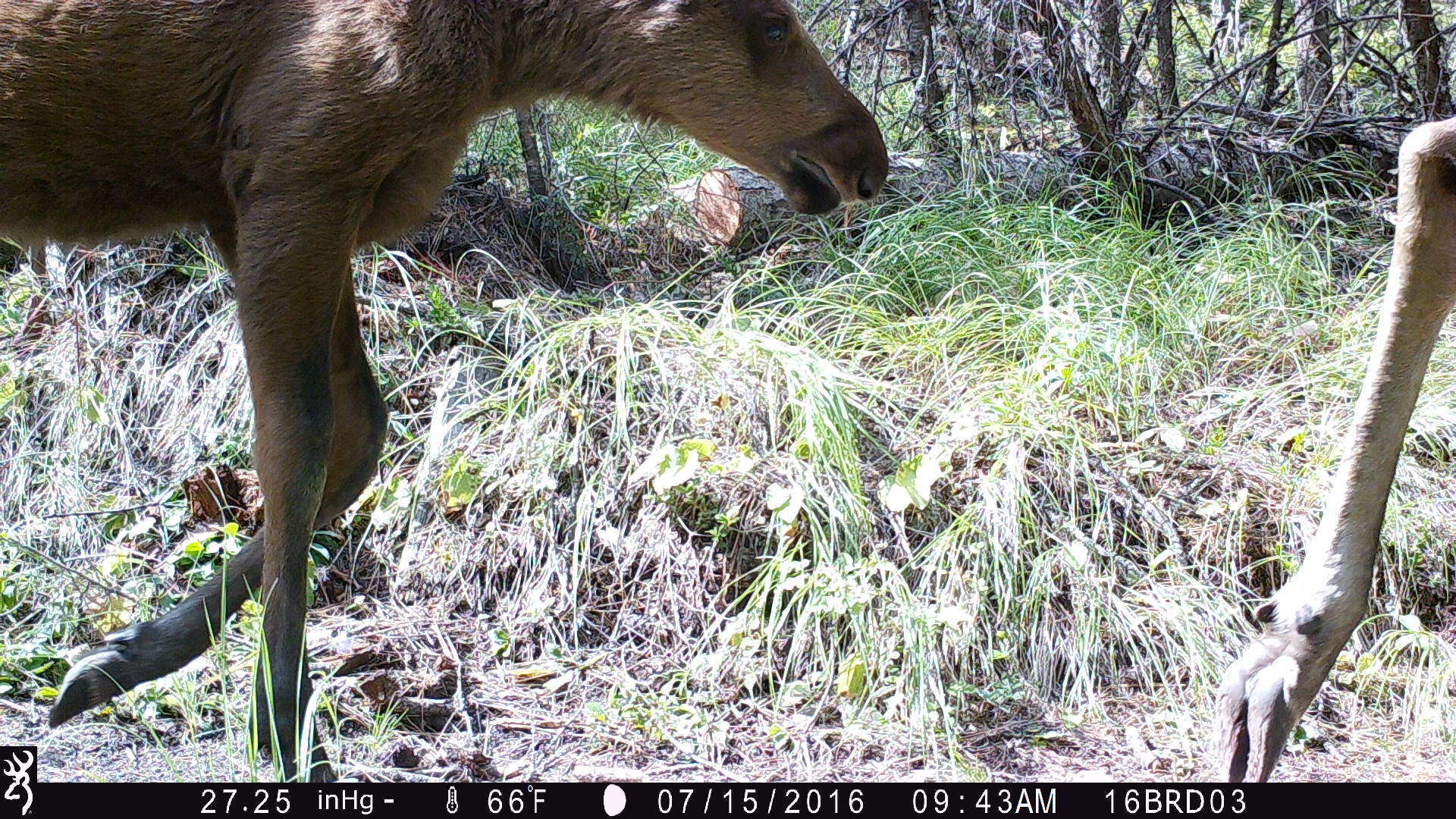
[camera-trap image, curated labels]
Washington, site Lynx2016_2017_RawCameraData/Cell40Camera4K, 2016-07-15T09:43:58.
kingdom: Animalia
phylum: Chordata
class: Mammalia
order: Artiodactyla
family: Cervidae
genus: Alces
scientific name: Alces alces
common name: moose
Alces alces (moose). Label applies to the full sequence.